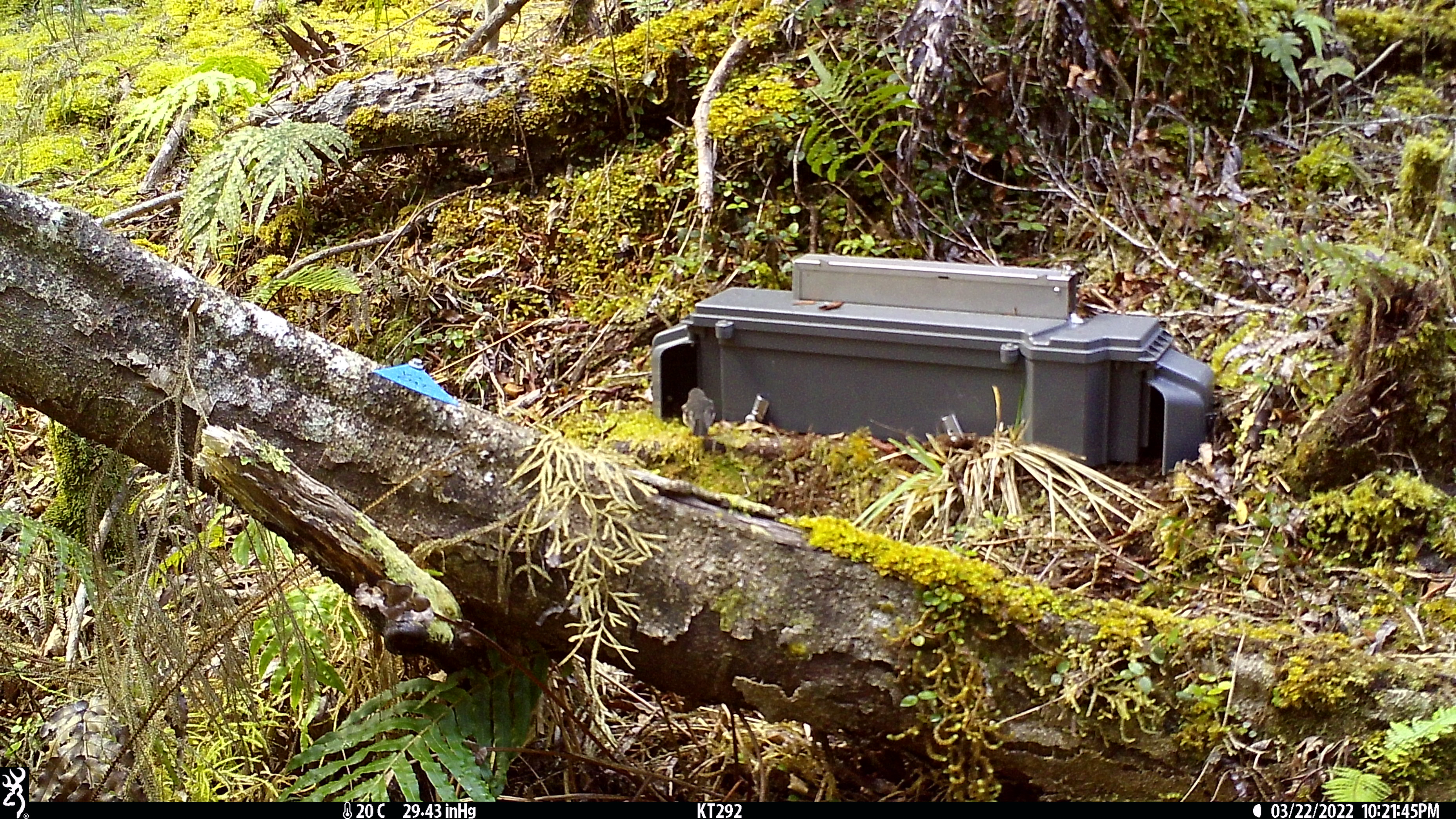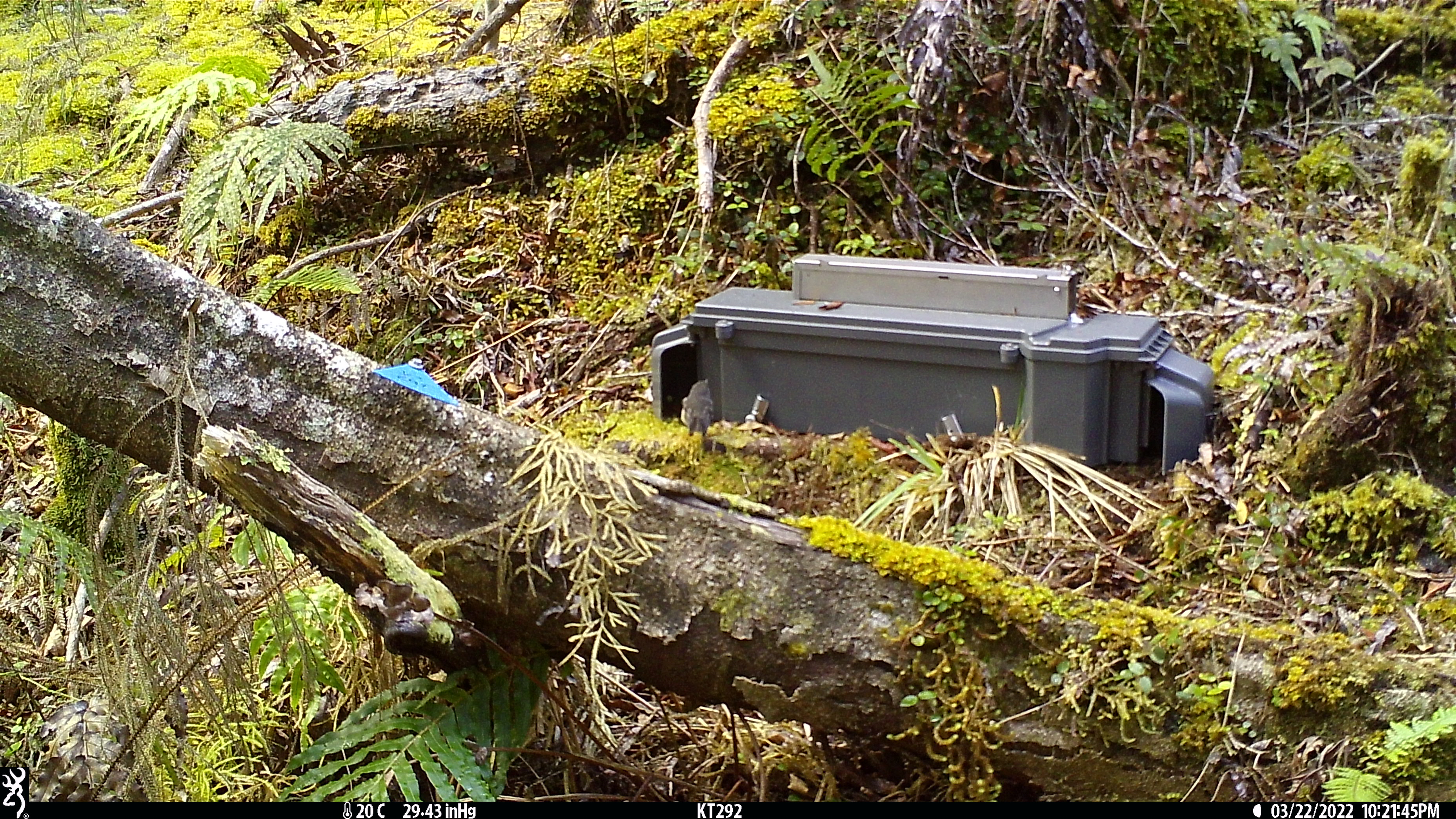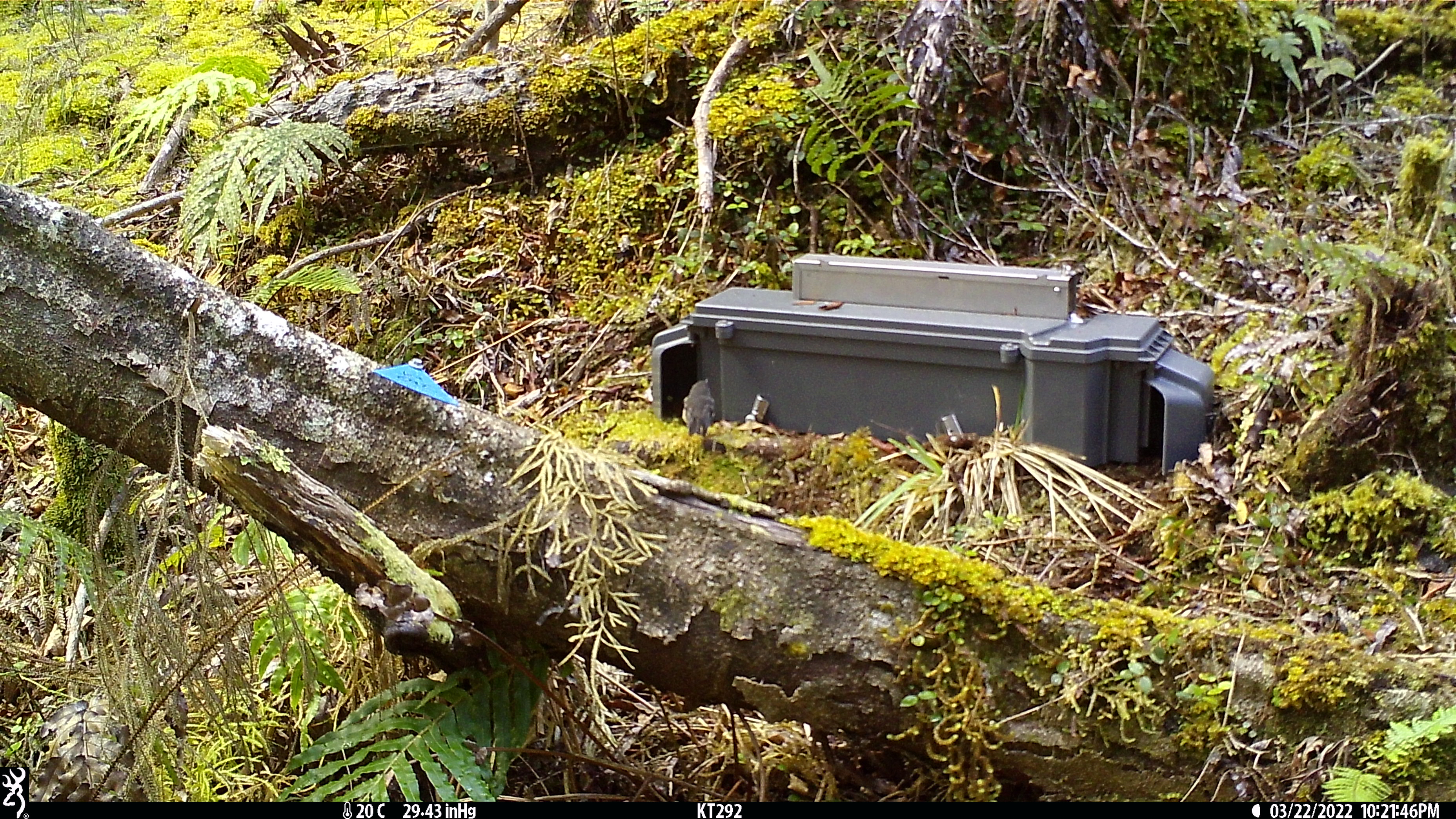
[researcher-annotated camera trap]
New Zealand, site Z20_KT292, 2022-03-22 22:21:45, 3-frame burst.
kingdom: Animalia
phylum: Chordata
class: Aves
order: Passeriformes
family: Petroicidae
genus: Petroica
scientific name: Petroica macrocephala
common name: tomtit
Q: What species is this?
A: Tomtit (Petroica macrocephala).